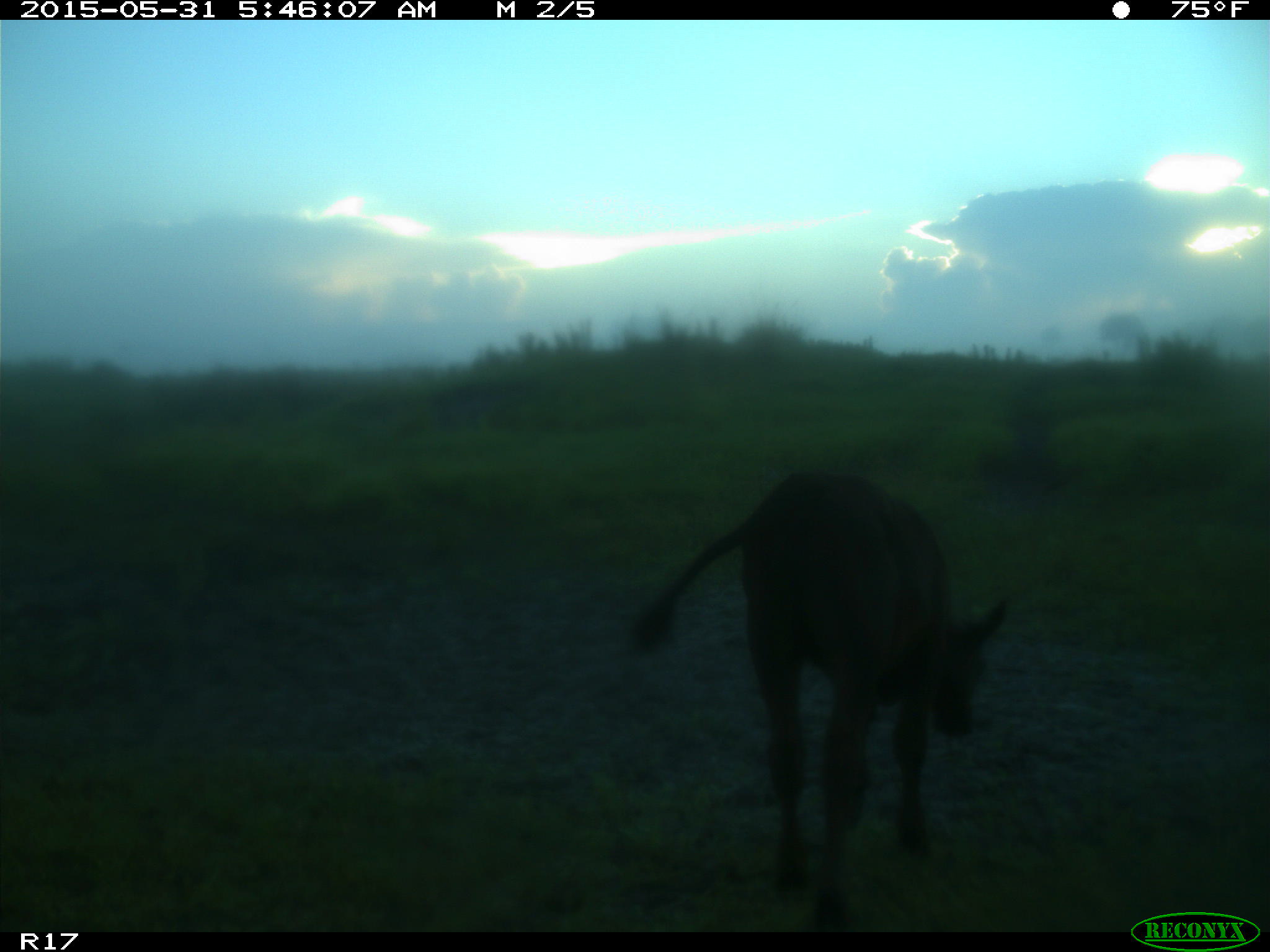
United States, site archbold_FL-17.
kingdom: Animalia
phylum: Chordata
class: Mammalia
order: Artiodactyla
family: Bovidae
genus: Bos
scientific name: Bos taurus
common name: domestic cow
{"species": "Bos taurus (domestic cow)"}